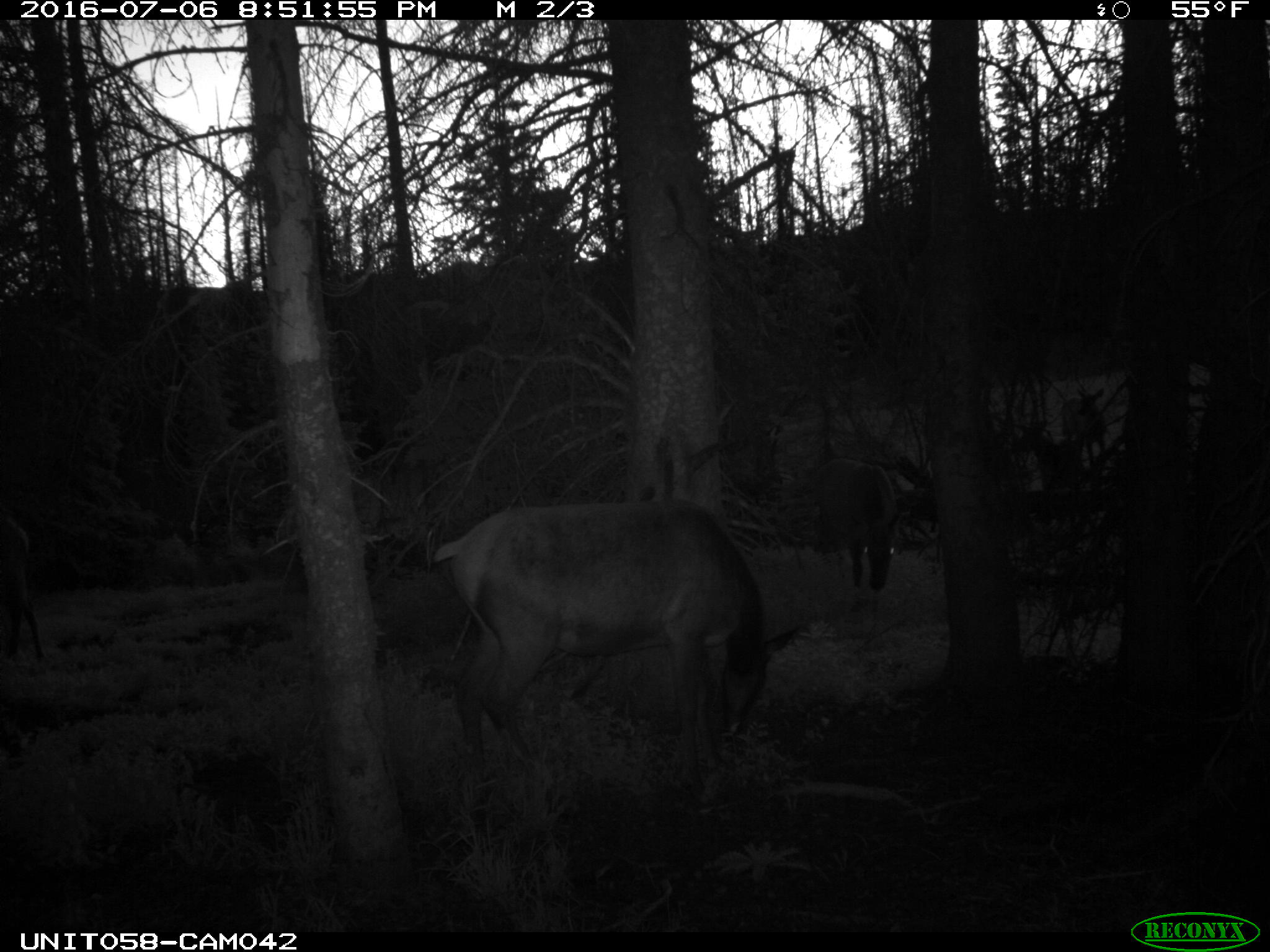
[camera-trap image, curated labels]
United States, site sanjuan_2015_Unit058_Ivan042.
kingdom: Animalia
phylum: Chordata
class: Mammalia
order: Artiodactyla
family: Cervidae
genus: Cervus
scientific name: Cervus elaphus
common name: red deer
Cervus elaphus (red deer).